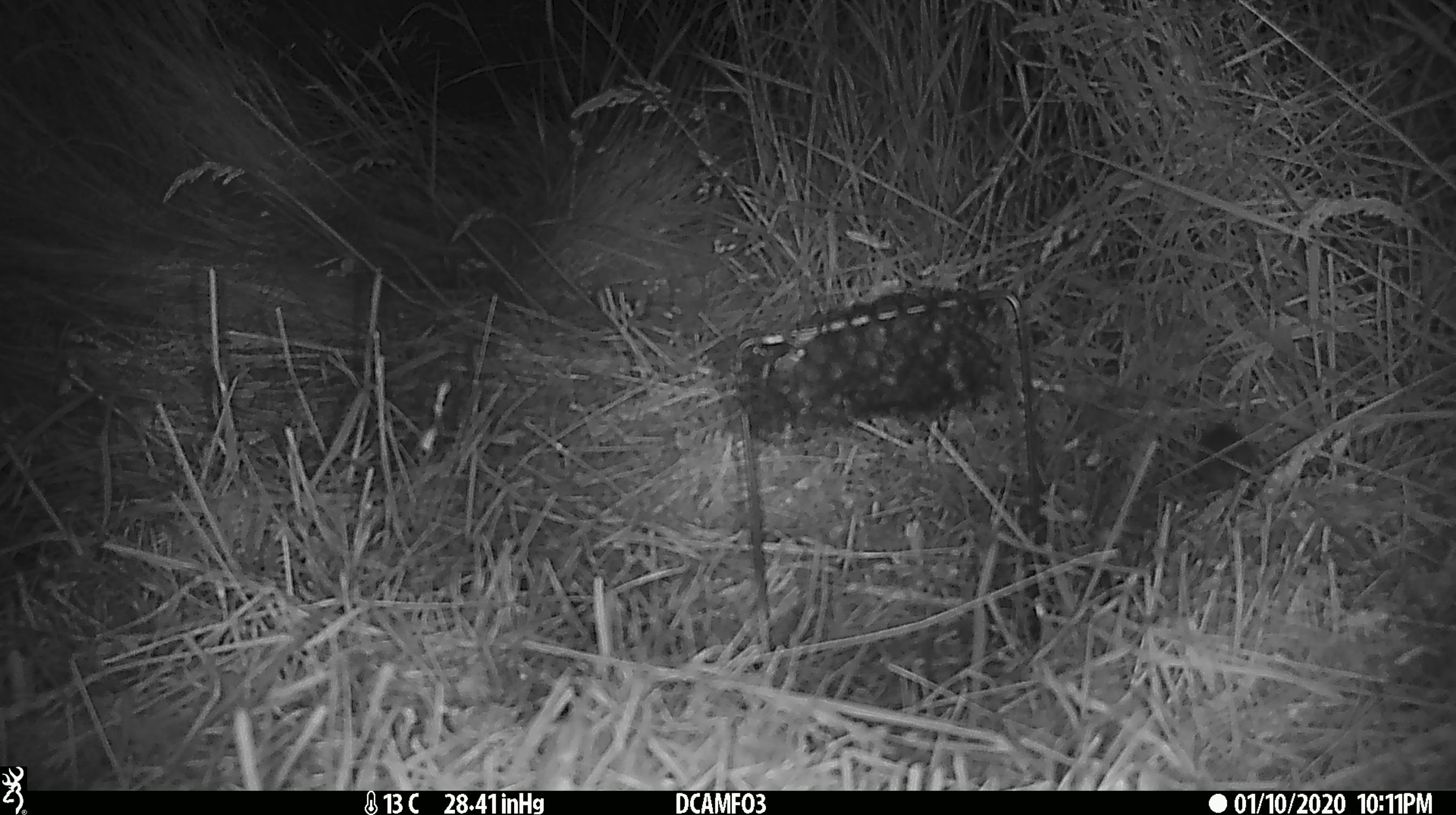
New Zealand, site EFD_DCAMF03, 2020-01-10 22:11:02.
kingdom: Animalia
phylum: Chordata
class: Mammalia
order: Rodentia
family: Muridae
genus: Mus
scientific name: Mus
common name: mouse